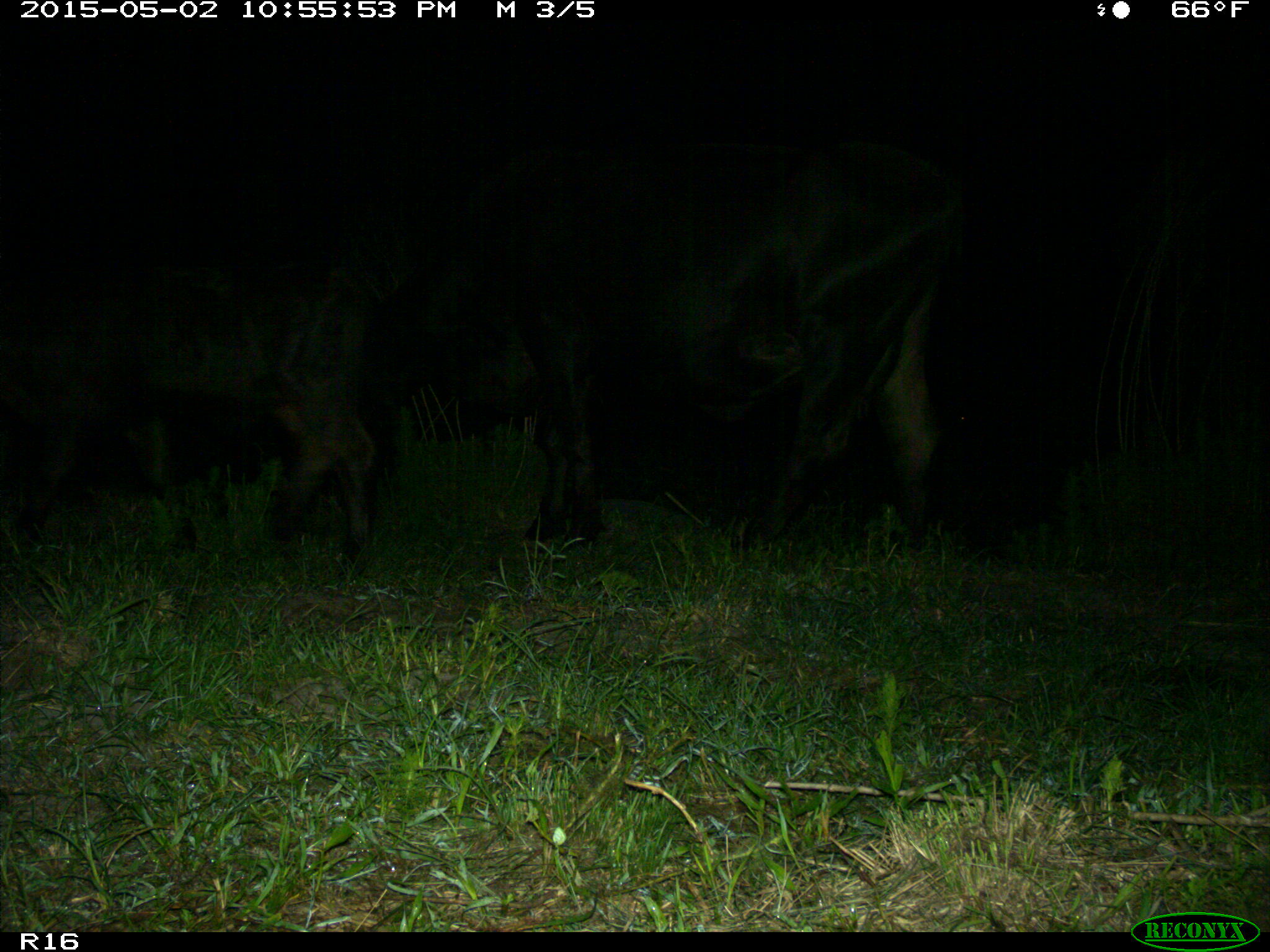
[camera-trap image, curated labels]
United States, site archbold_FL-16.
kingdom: Animalia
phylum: Chordata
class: Mammalia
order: Artiodactyla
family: Bovidae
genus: Bos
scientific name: Bos taurus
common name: domestic cow